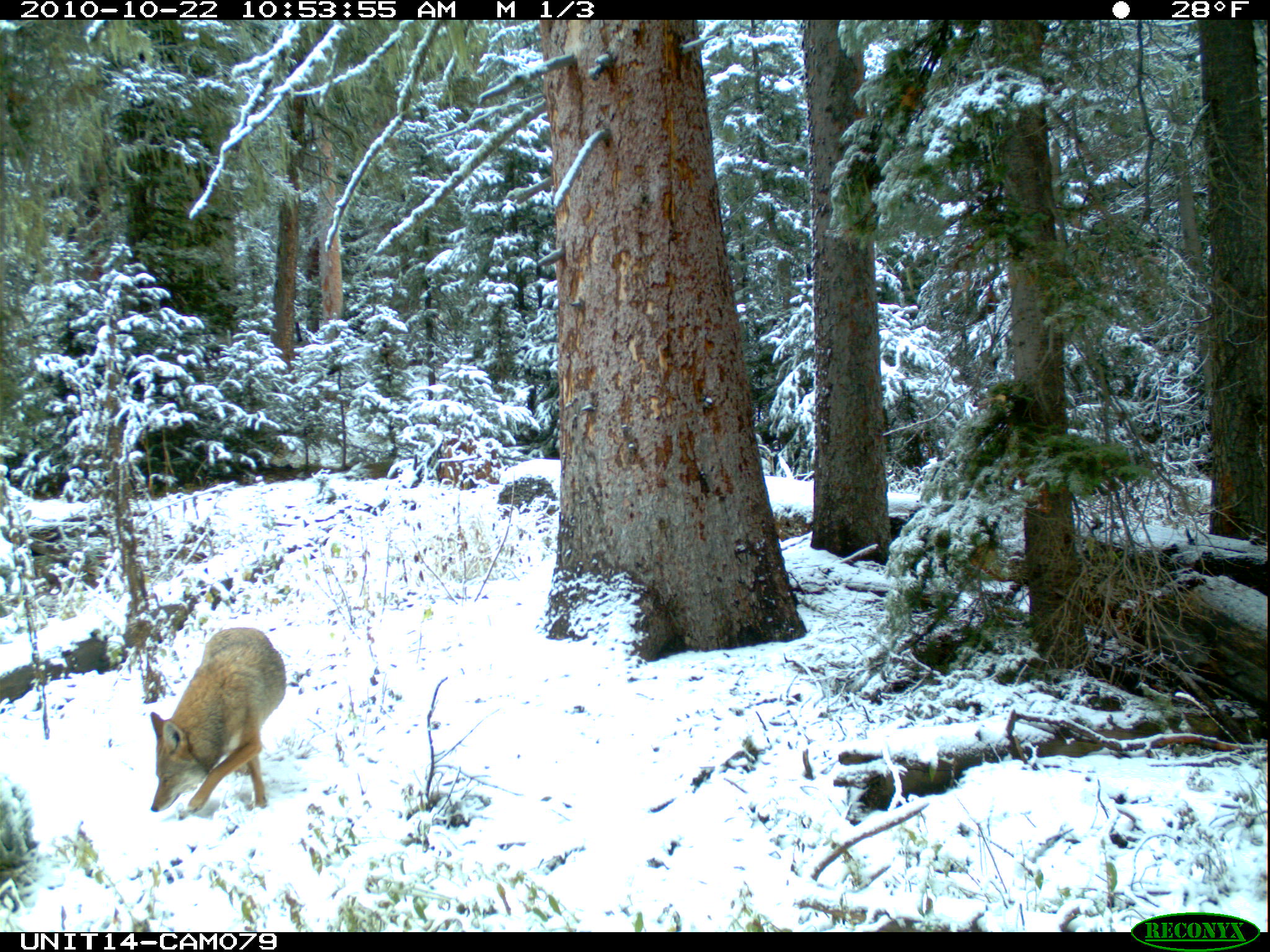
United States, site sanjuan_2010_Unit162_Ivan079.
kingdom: Animalia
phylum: Chordata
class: Mammalia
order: Carnivora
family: Canidae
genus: Canis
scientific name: Canis latrans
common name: coyote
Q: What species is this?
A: Canis latrans (coyote).